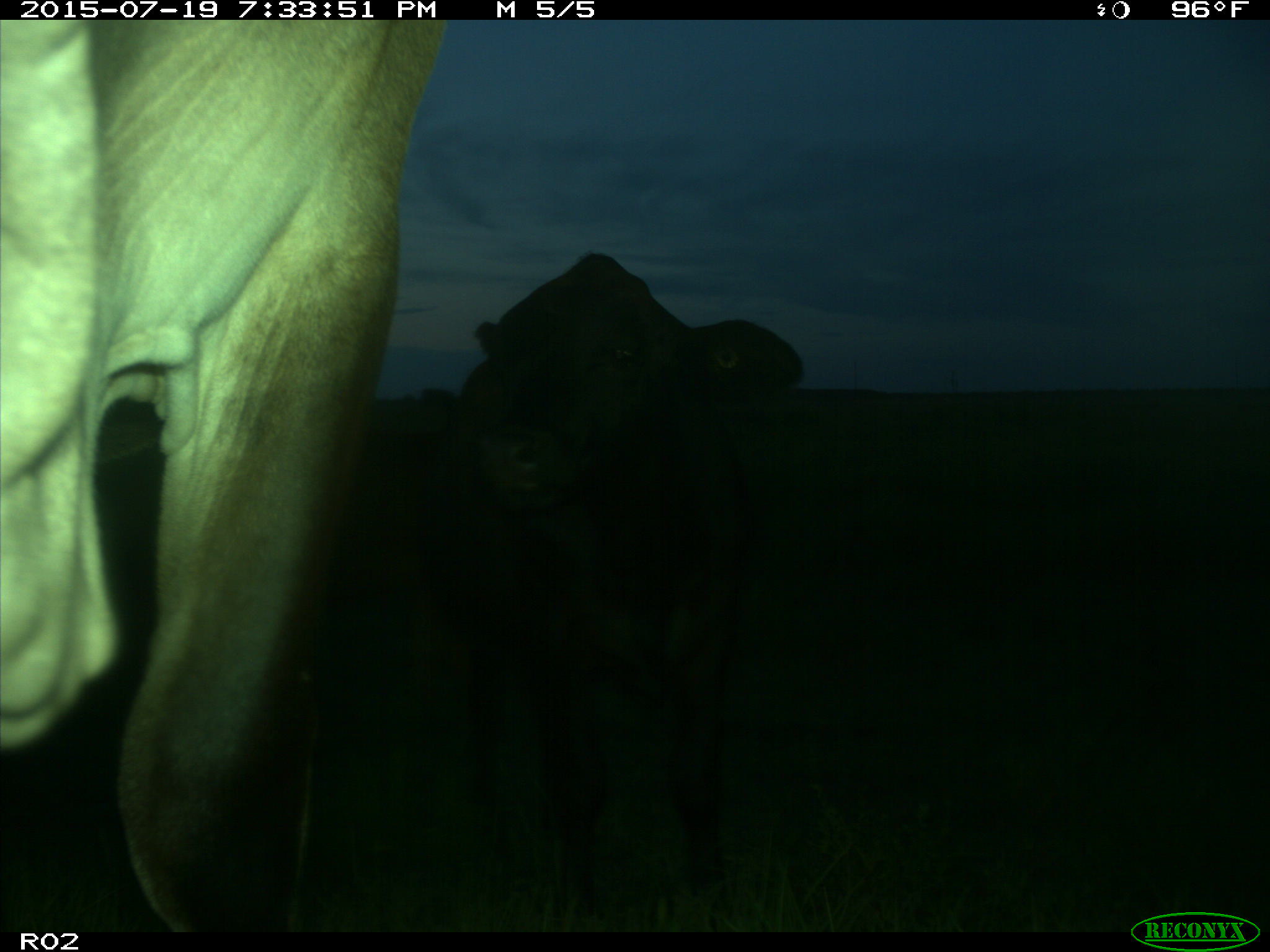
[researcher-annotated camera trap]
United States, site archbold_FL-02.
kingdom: Animalia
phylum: Chordata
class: Mammalia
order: Artiodactyla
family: Bovidae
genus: Bos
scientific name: Bos taurus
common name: domestic cow